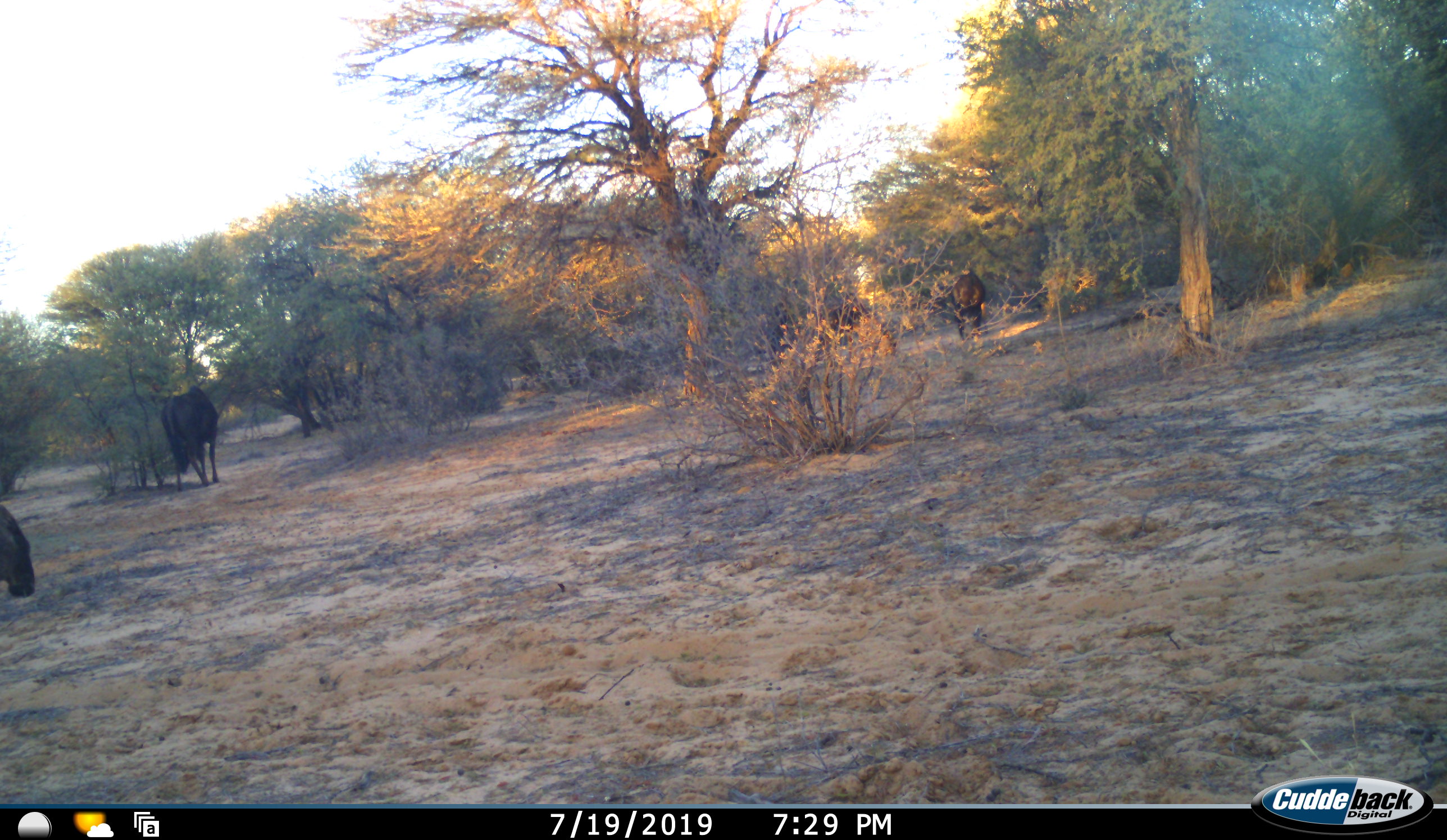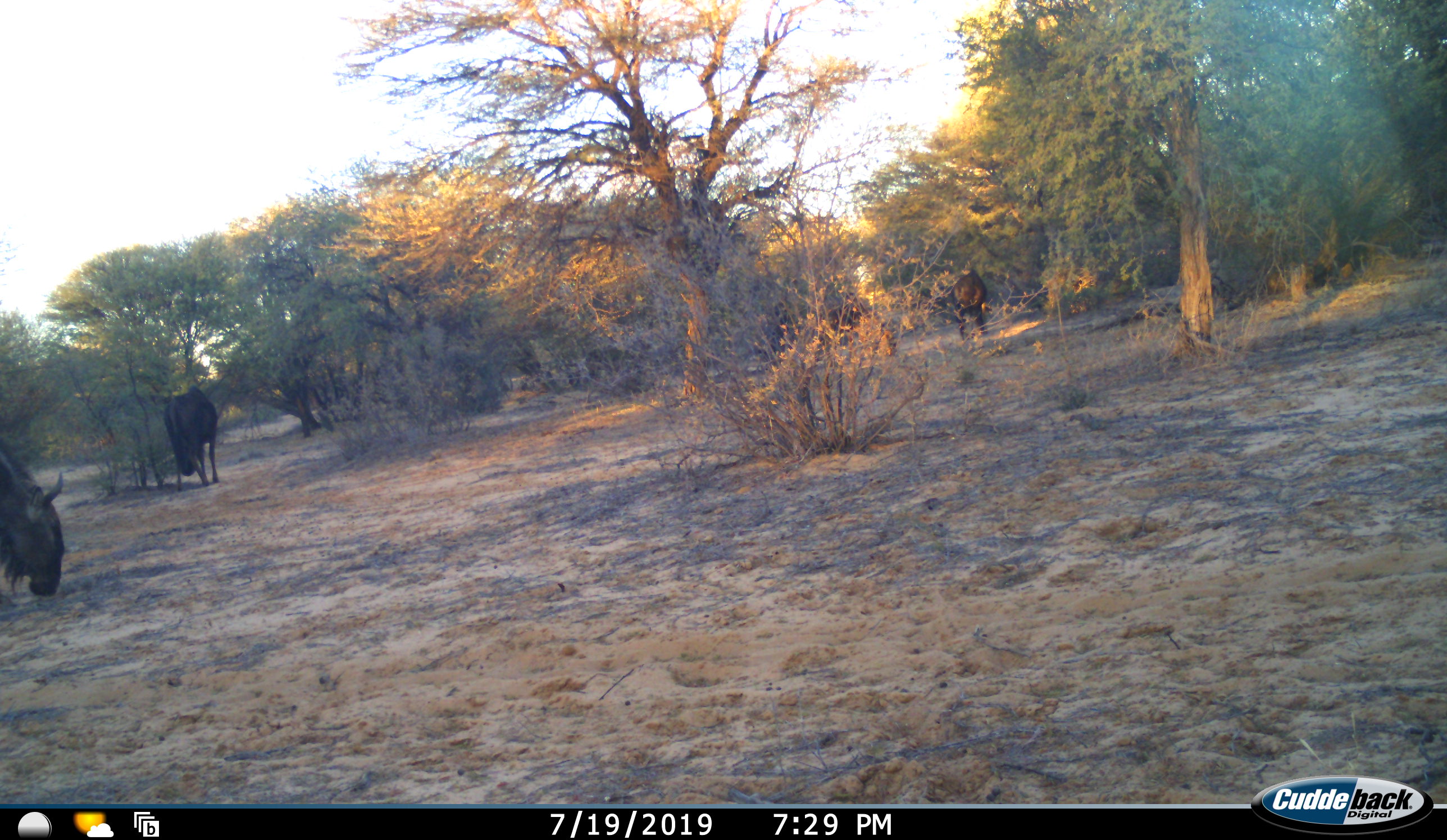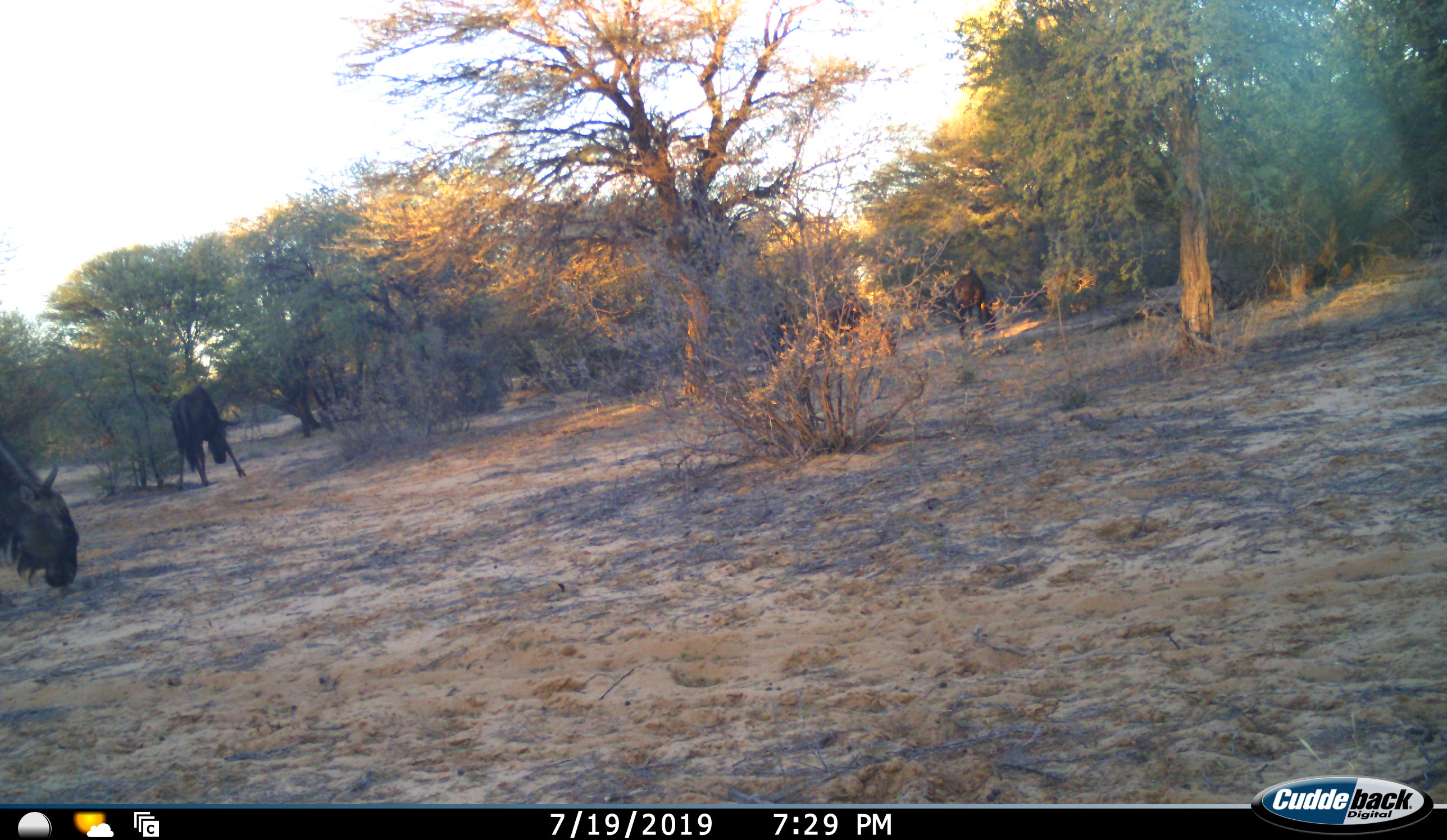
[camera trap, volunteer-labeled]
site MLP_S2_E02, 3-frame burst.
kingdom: Animalia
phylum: Chordata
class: Mammalia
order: Artiodactyla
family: Bovidae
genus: Connochaetes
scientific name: Connochaetes taurinus taurinus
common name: blue wildebeest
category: wildebeestblue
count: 3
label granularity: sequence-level